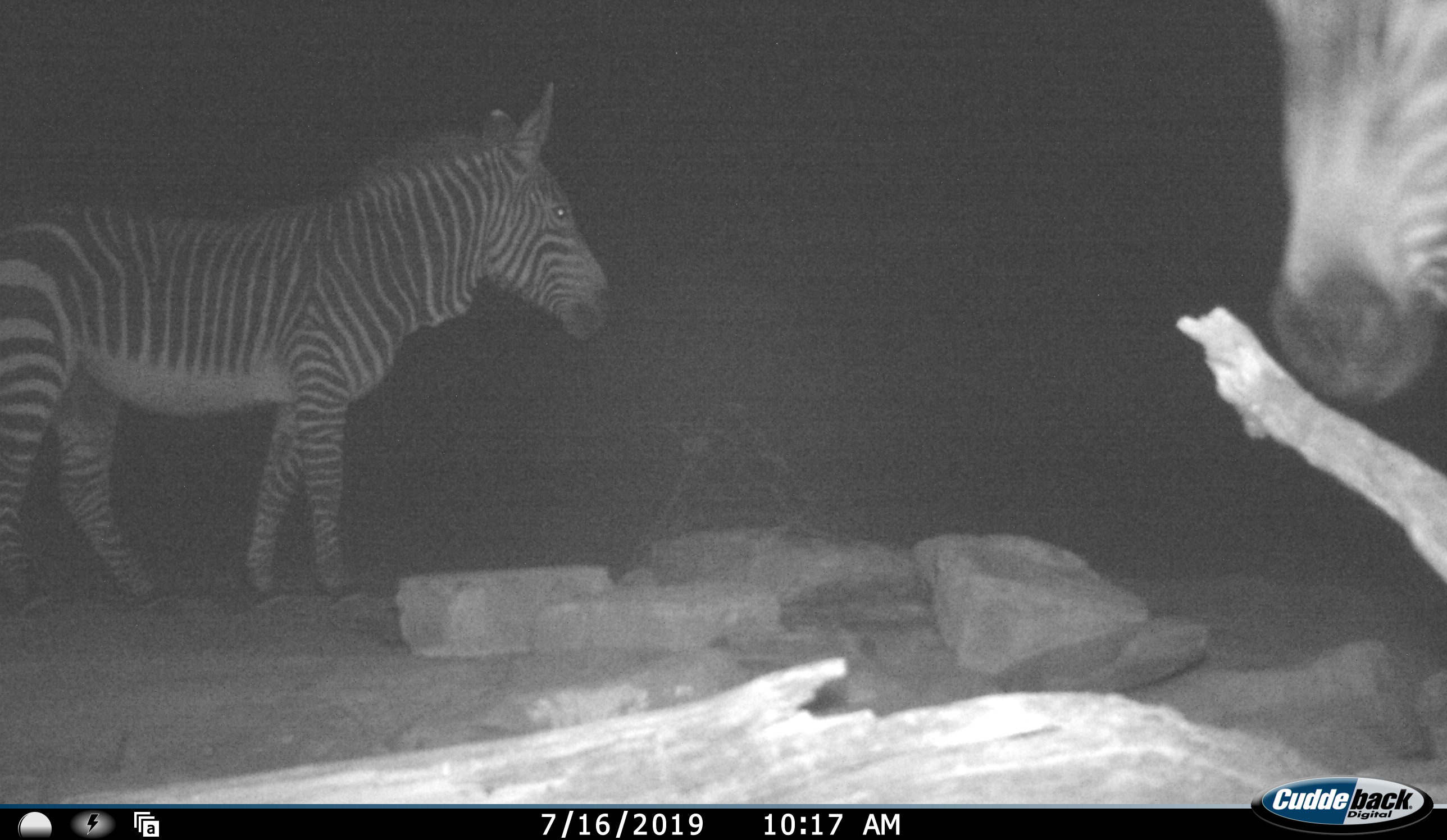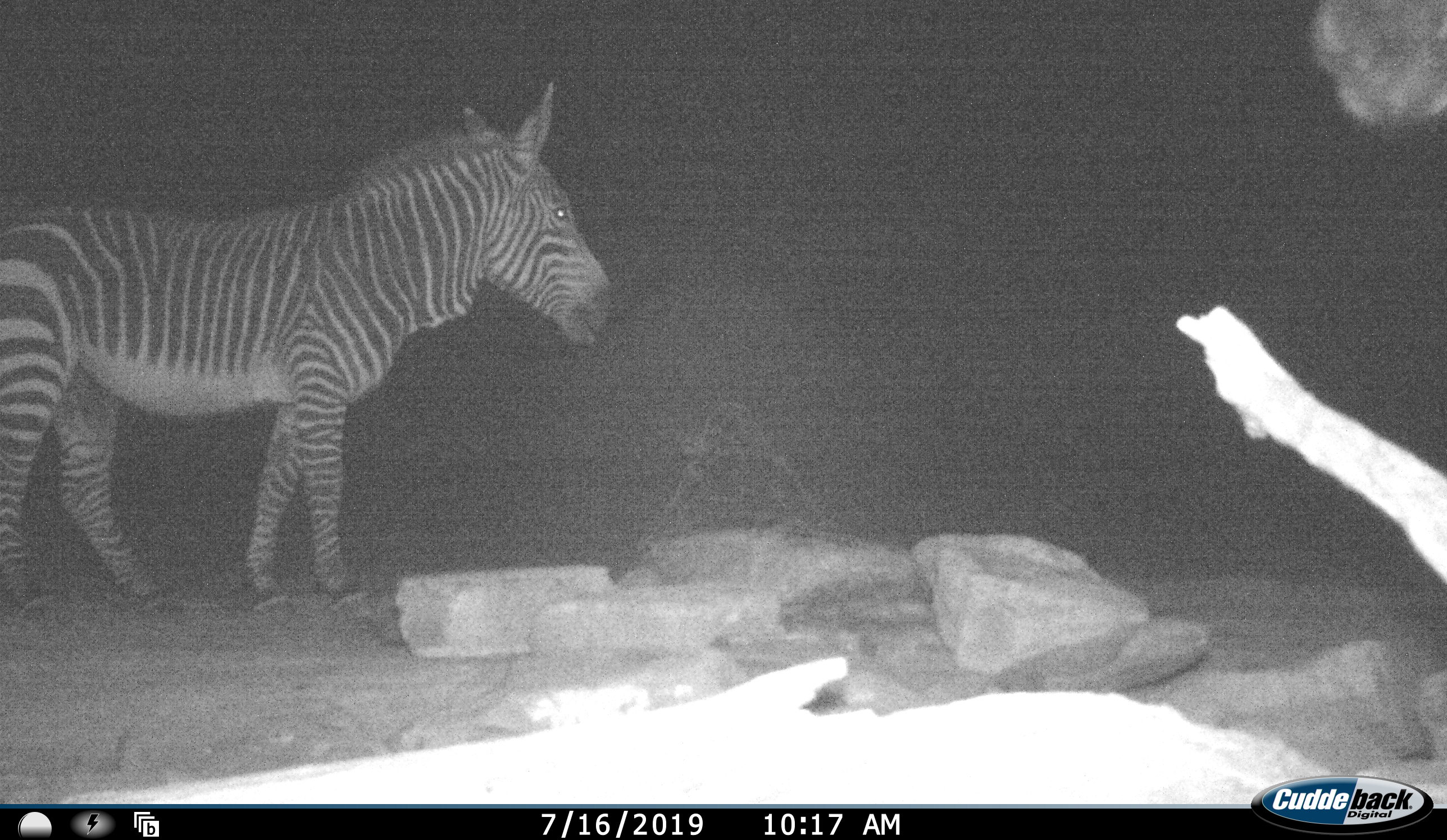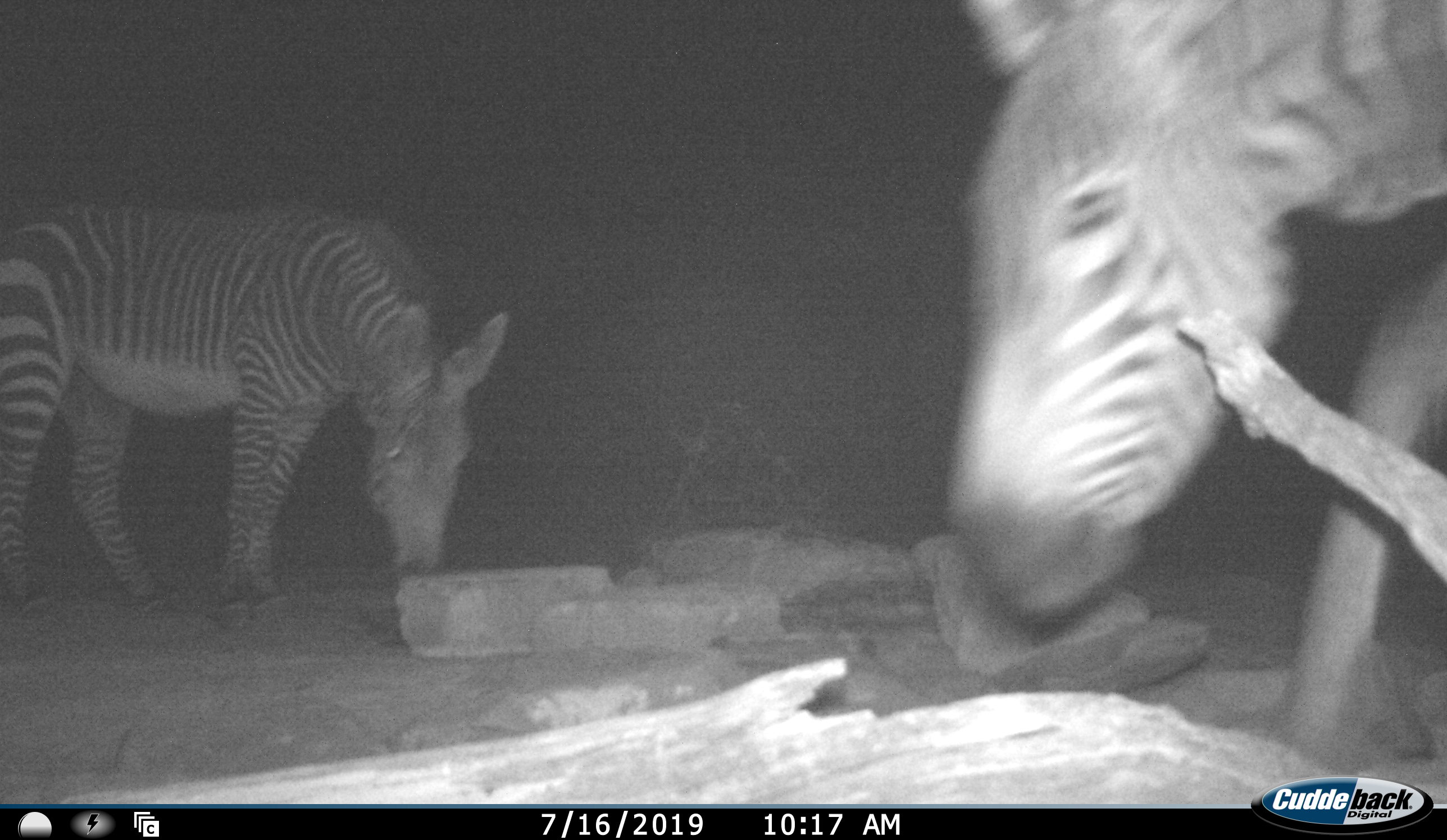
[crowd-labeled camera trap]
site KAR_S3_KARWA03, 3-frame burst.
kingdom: Animalia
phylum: Chordata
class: Mammalia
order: Perissodactyla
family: Equidae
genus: Equus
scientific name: Equus zebra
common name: mountain zebra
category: zebramountain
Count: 2.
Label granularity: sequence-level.